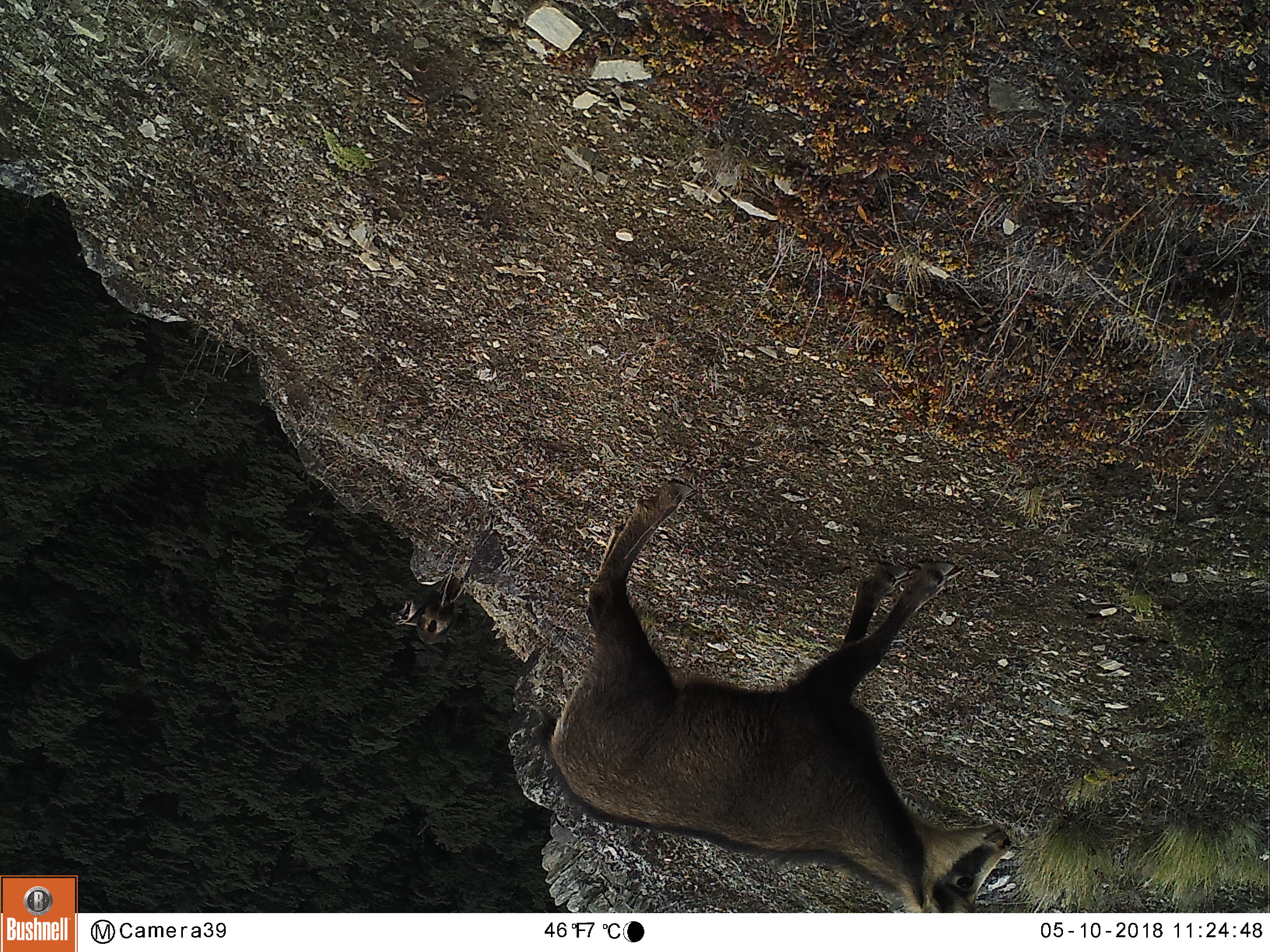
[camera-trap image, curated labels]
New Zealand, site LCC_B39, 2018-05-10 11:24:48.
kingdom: Animalia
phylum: Chordata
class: Mammalia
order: Artiodactyla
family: Bovidae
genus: Rupicapra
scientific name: Rupicapra rupicapra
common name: alpine chamois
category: chamois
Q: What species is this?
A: Chamois (alpine chamois) (Rupicapra rupicapra).